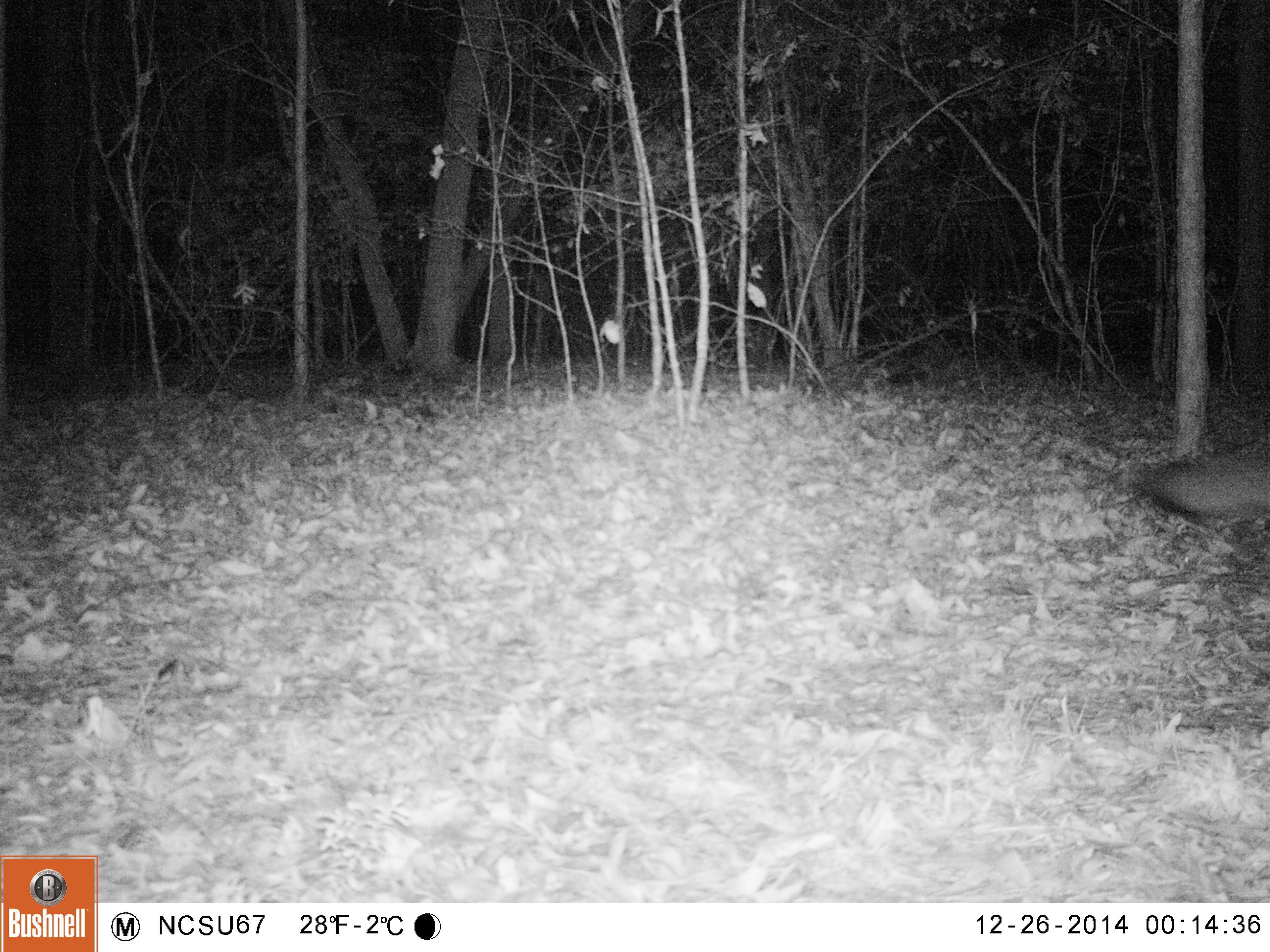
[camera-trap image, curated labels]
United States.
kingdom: Animalia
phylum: Chordata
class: Mammalia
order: Carnivora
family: Canidae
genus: Urocyon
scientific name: Urocyon cinereoargenteus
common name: gray fox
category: Grey Fox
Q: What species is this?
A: Grey Fox (gray fox) (Urocyon cinereoargenteus).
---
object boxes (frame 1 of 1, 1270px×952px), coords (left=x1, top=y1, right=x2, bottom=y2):
Grey Fox: (left=1120, top=455, right=1270, bottom=537)